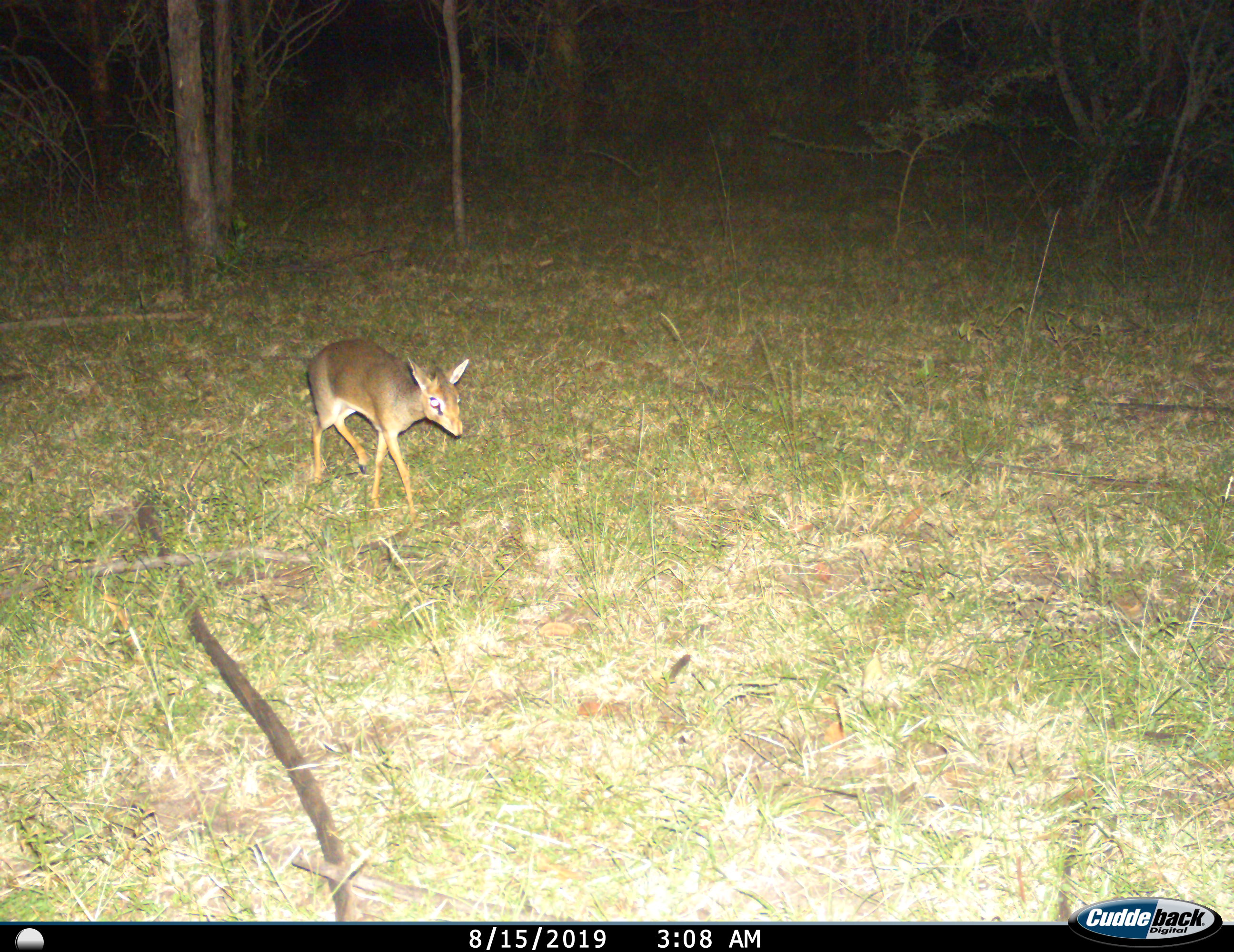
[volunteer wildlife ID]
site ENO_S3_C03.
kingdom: Animalia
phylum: Chordata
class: Mammalia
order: Artiodactyla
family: Bovidae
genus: Madoqua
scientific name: Madoqua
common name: dik-dik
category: dikdik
Dikdik (dik-dik) (Madoqua), count 1. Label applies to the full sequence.